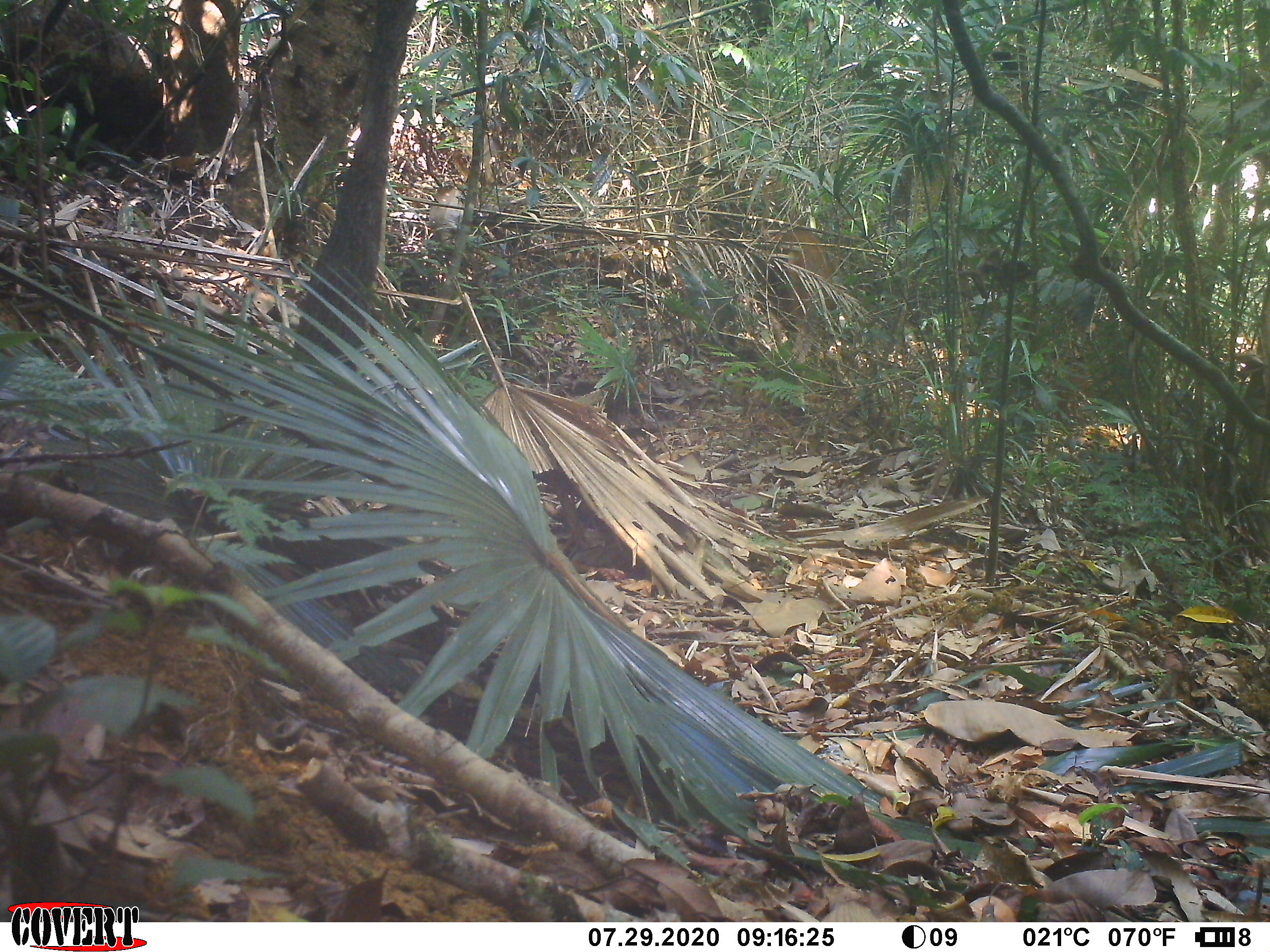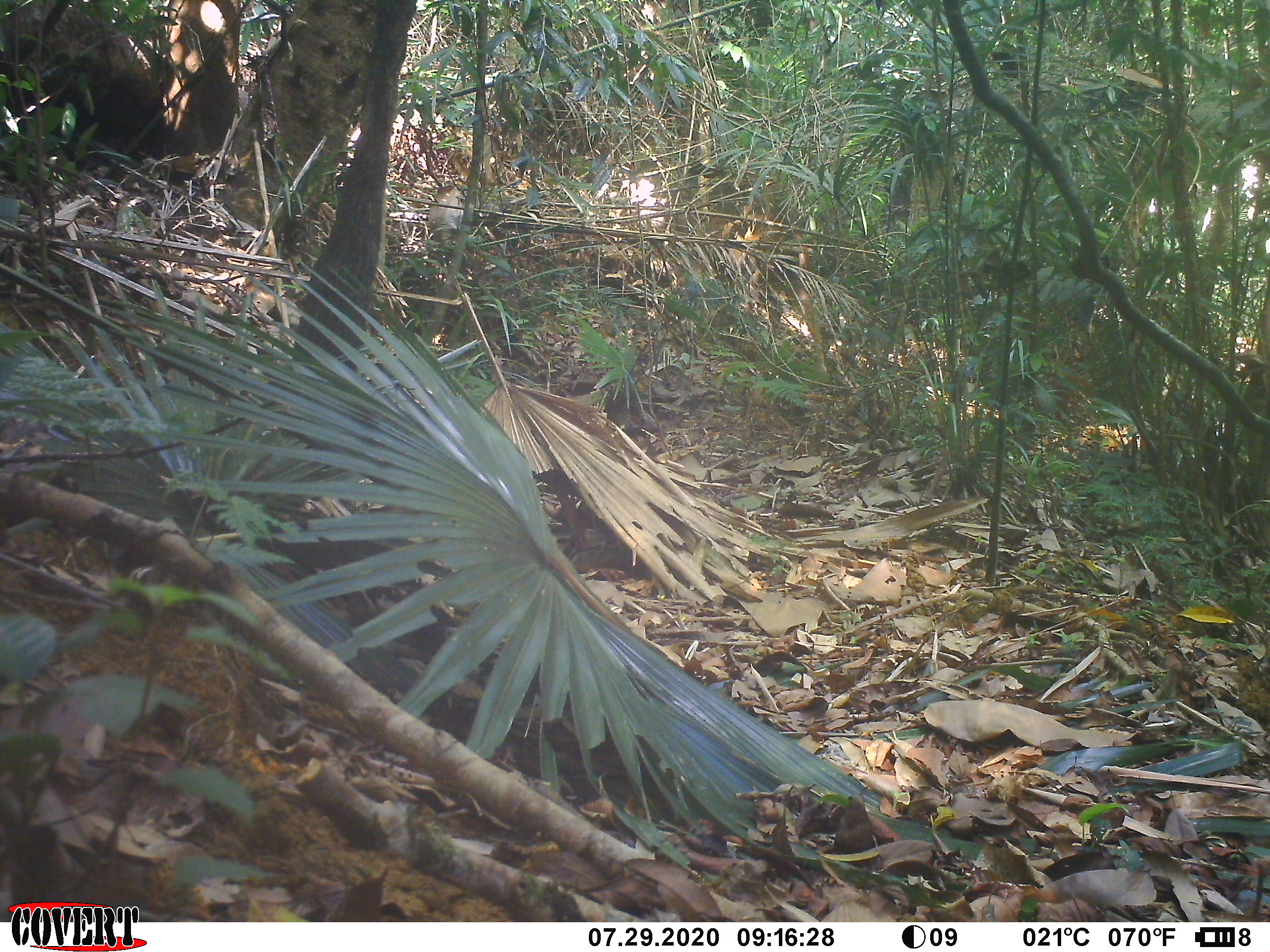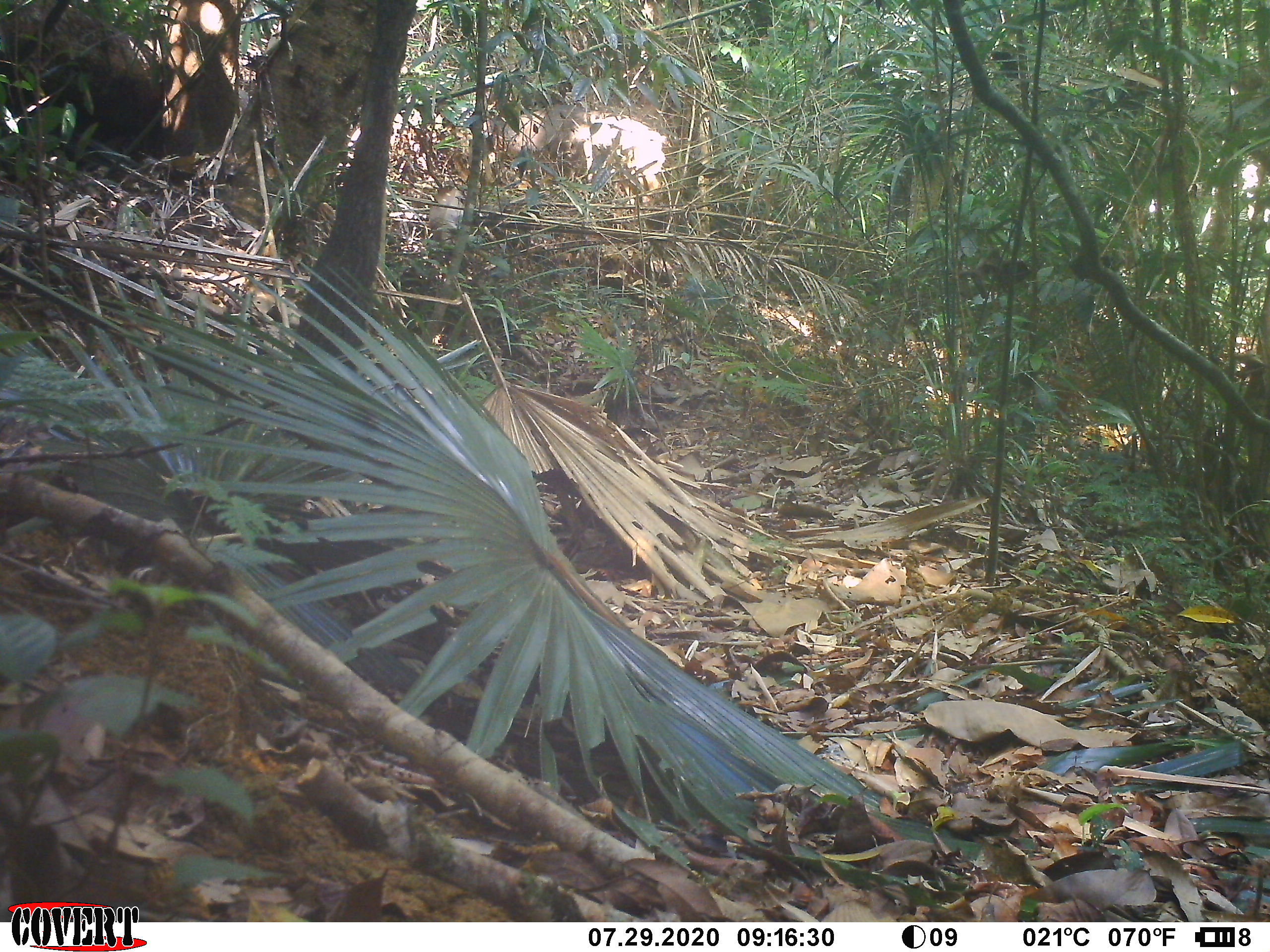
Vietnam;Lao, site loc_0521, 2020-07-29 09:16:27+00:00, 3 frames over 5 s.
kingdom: Animalia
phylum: Chordata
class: Mammalia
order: Artiodactyla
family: Cervidae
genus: Rusa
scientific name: Rusa unicolor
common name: sambar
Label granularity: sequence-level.